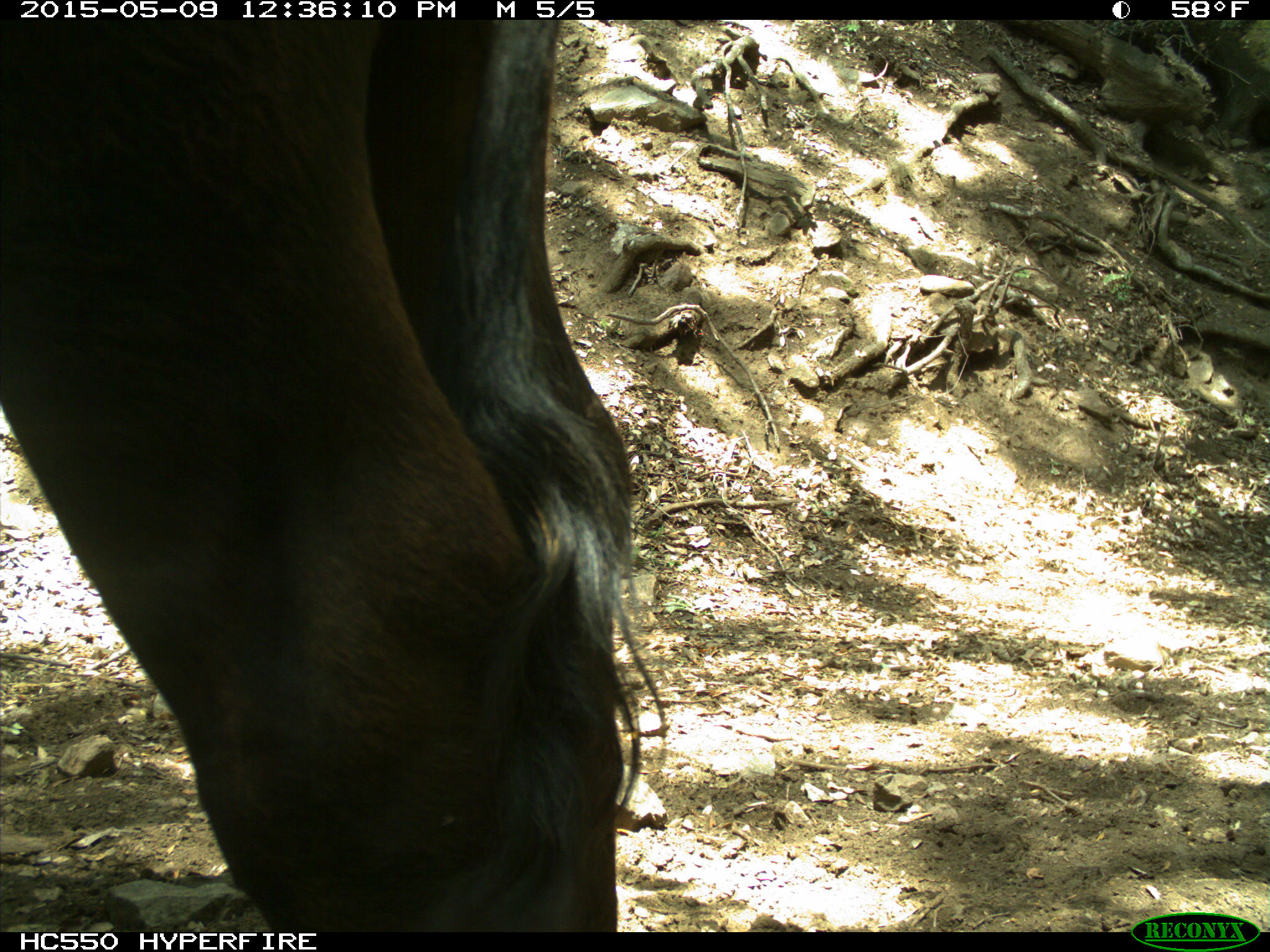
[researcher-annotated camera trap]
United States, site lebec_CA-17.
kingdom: Animalia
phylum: Chordata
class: Mammalia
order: Artiodactyla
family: Bovidae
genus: Bos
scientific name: Bos taurus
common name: domestic cow